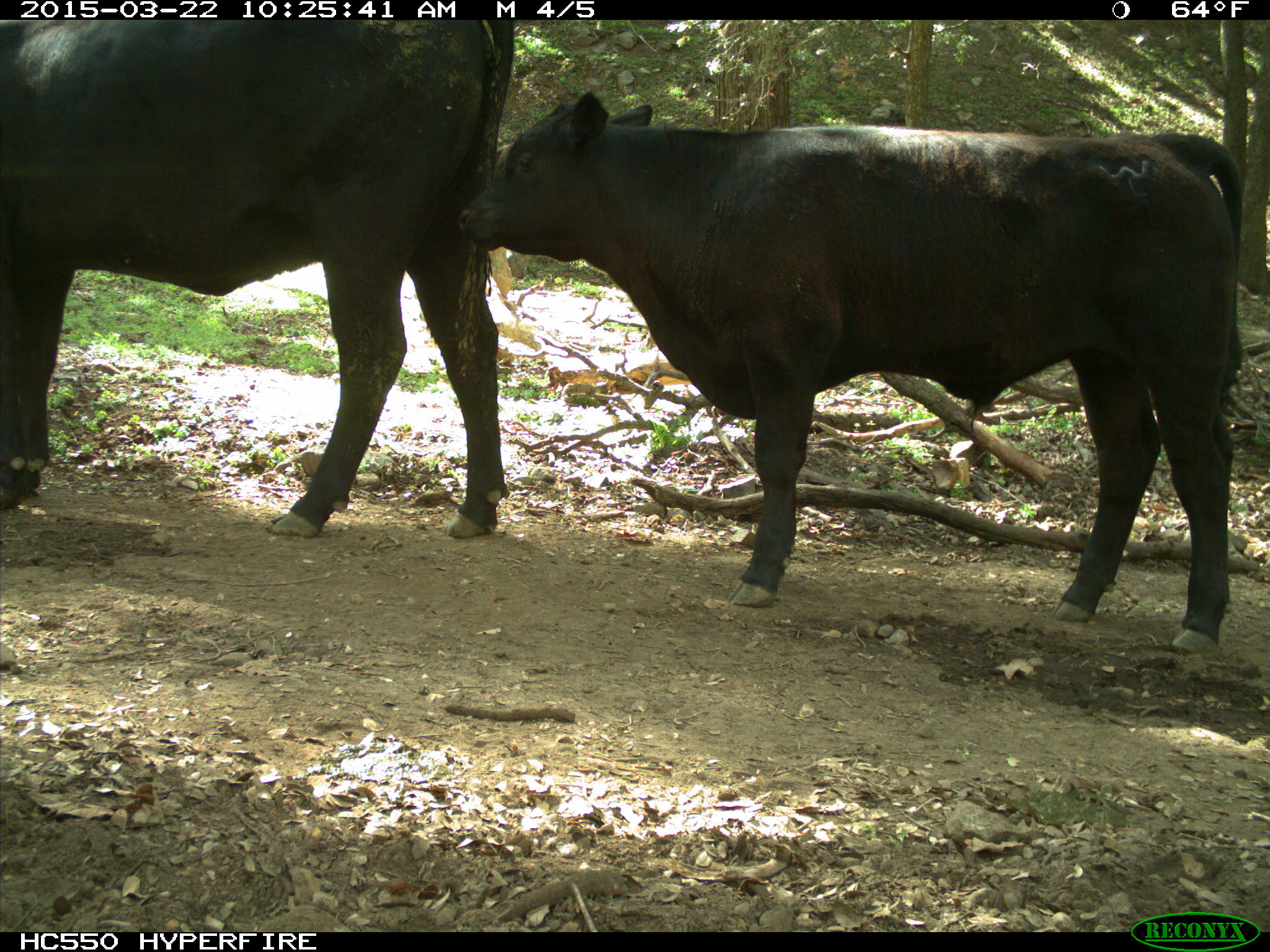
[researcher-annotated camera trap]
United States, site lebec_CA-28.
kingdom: Animalia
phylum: Chordata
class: Mammalia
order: Artiodactyla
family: Bovidae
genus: Bos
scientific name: Bos taurus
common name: domestic cow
Bos taurus (domestic cow).